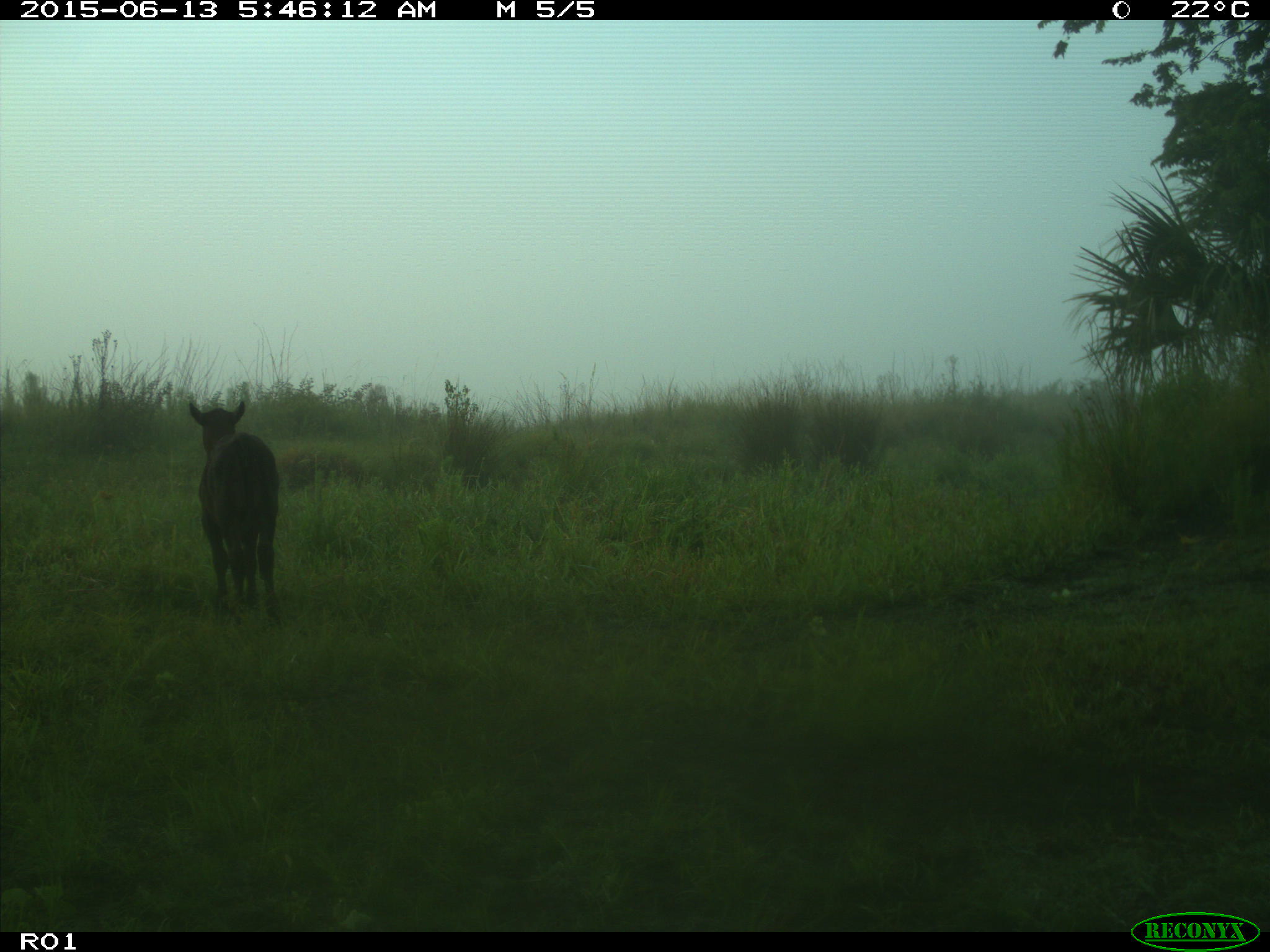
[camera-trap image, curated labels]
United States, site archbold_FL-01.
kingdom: Animalia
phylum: Chordata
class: Mammalia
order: Artiodactyla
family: Bovidae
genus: Bos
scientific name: Bos taurus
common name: domestic cow